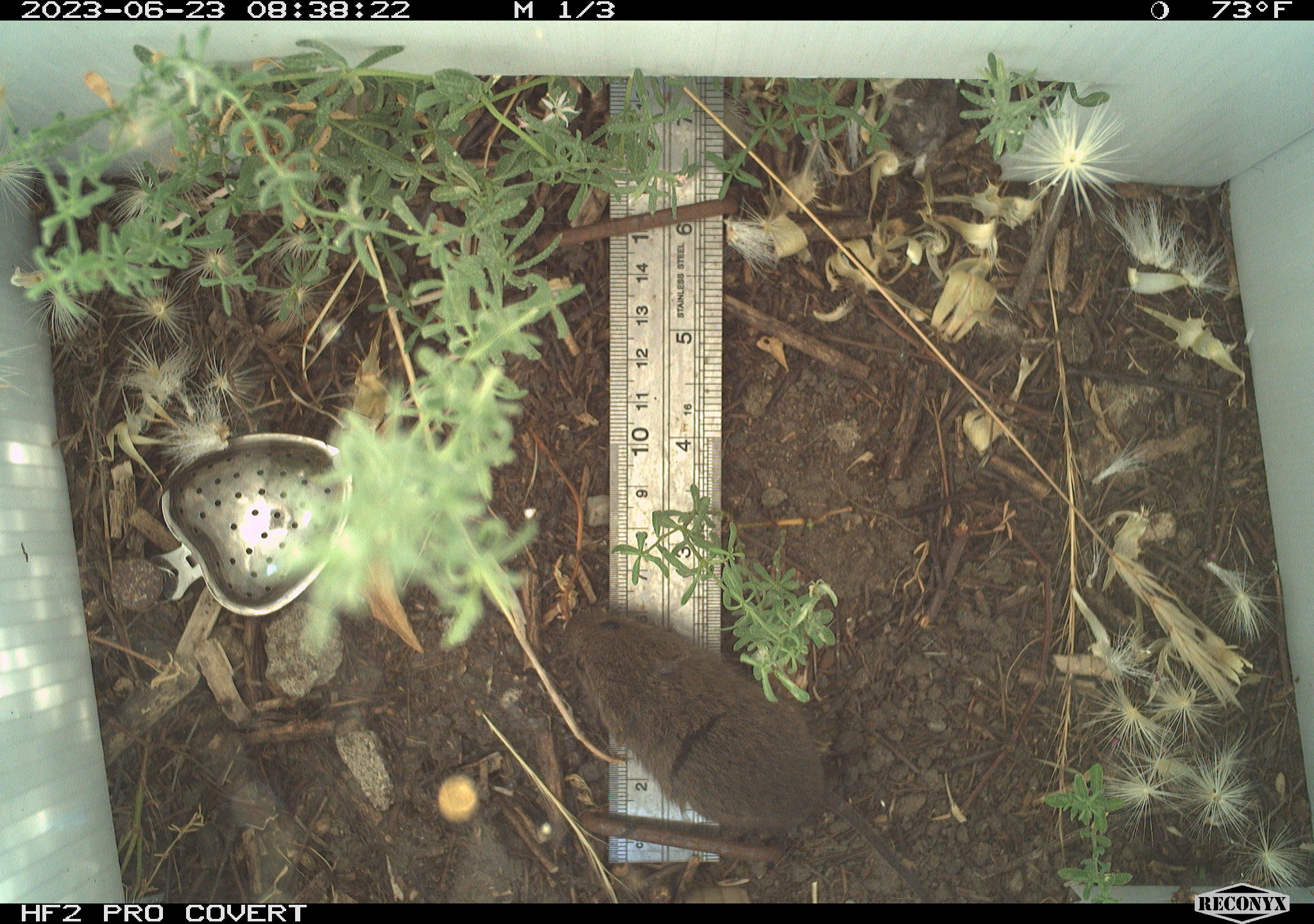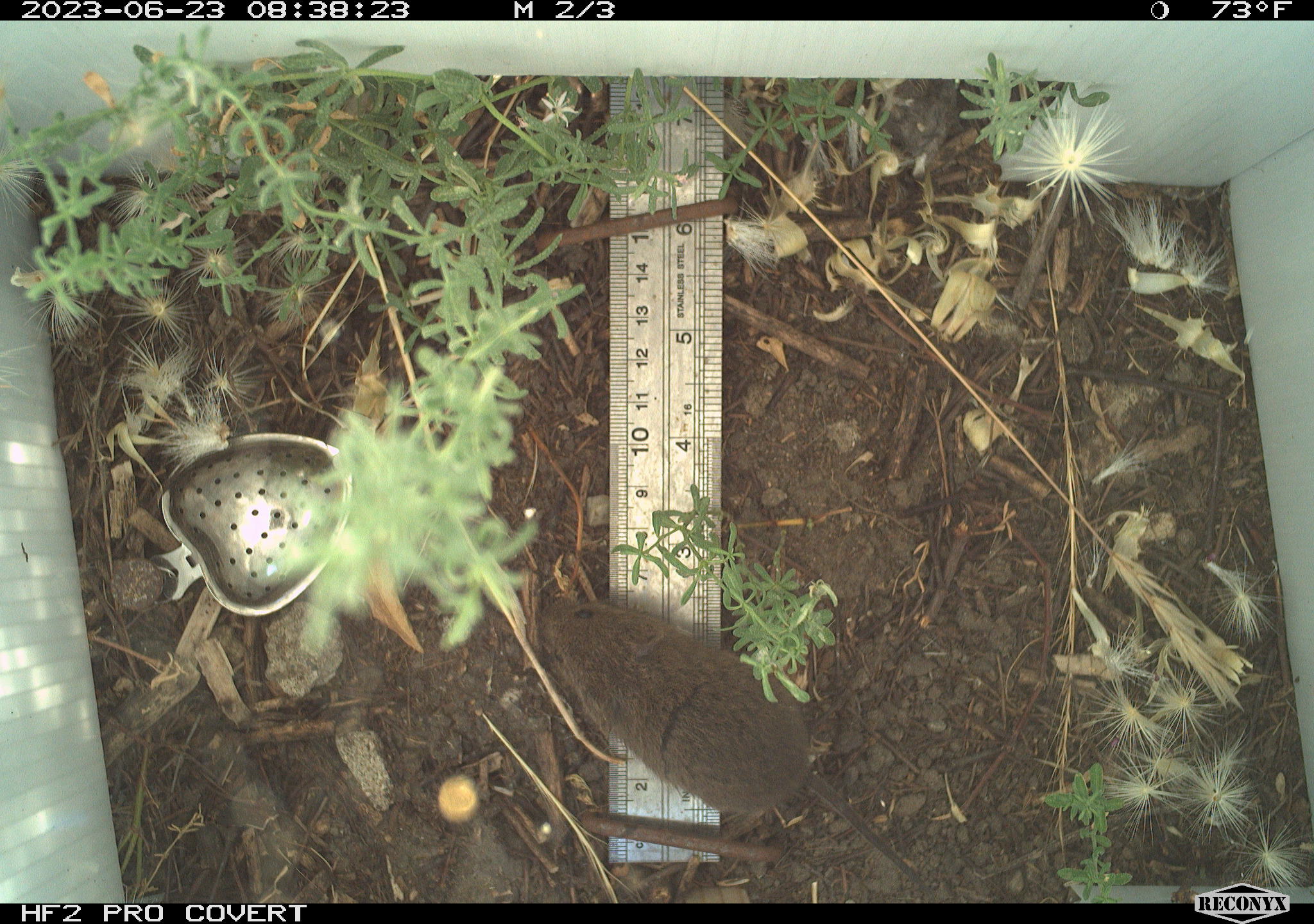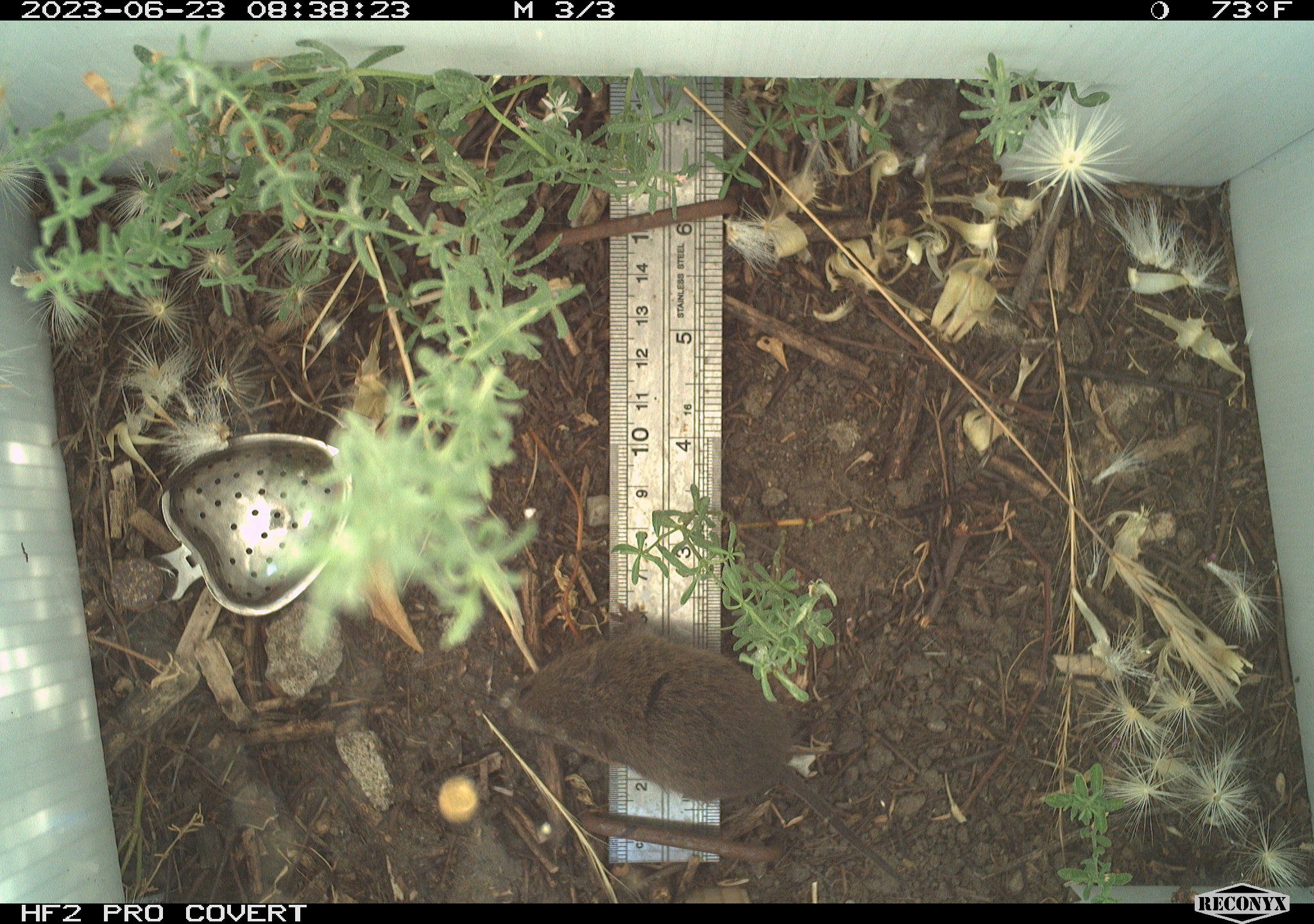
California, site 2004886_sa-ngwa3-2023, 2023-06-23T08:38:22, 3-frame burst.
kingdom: Animalia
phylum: Chordata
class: Mammalia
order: Rodentia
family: Cricetidae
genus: Microtus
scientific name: Microtus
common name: meadow vole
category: microtus species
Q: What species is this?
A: Microtus species (meadow vole) (Microtus).